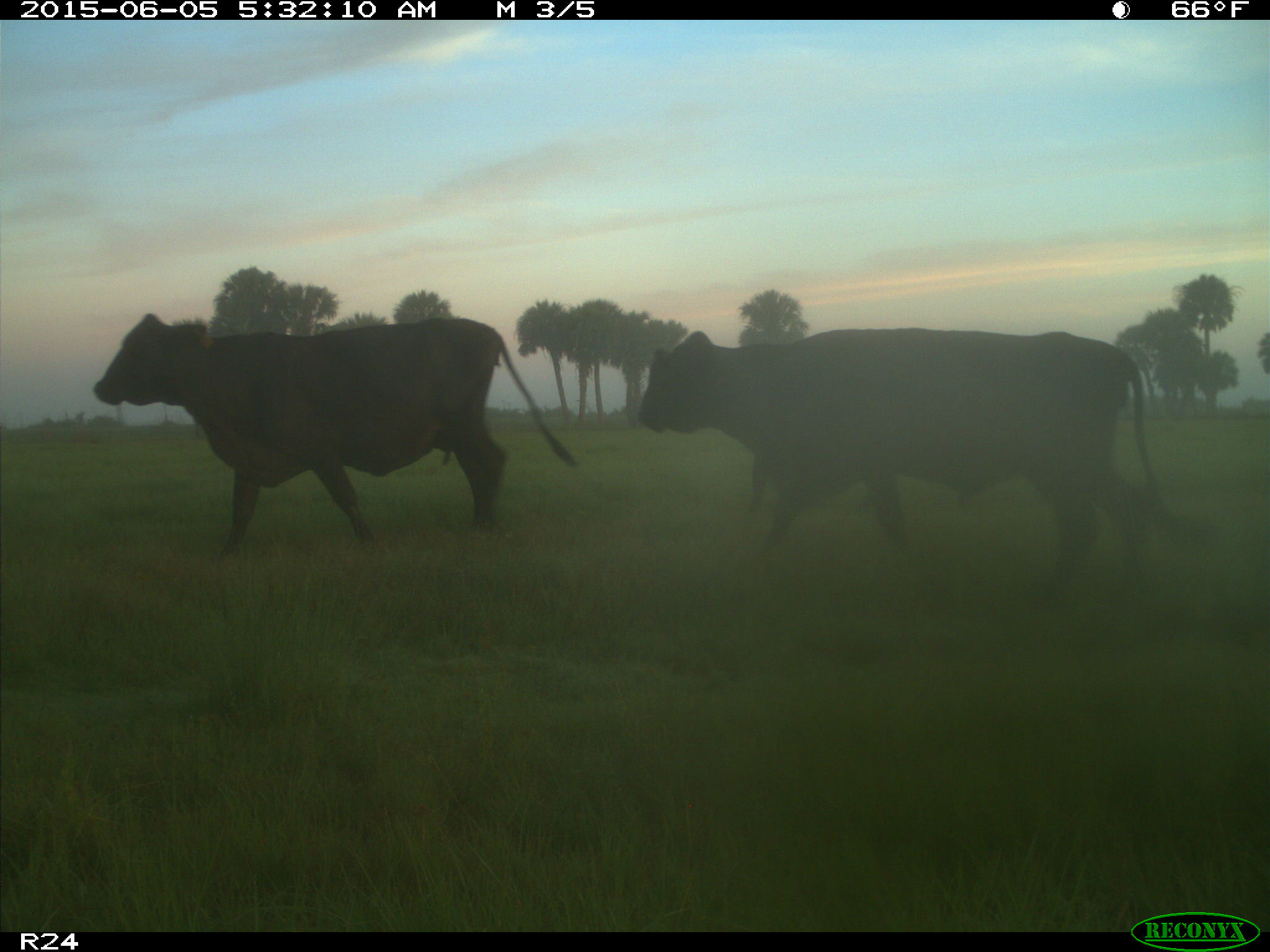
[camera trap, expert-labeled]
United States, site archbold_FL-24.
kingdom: Animalia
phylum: Chordata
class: Mammalia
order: Artiodactyla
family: Bovidae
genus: Bos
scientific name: Bos taurus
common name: domestic cow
Bos taurus (domestic cow).